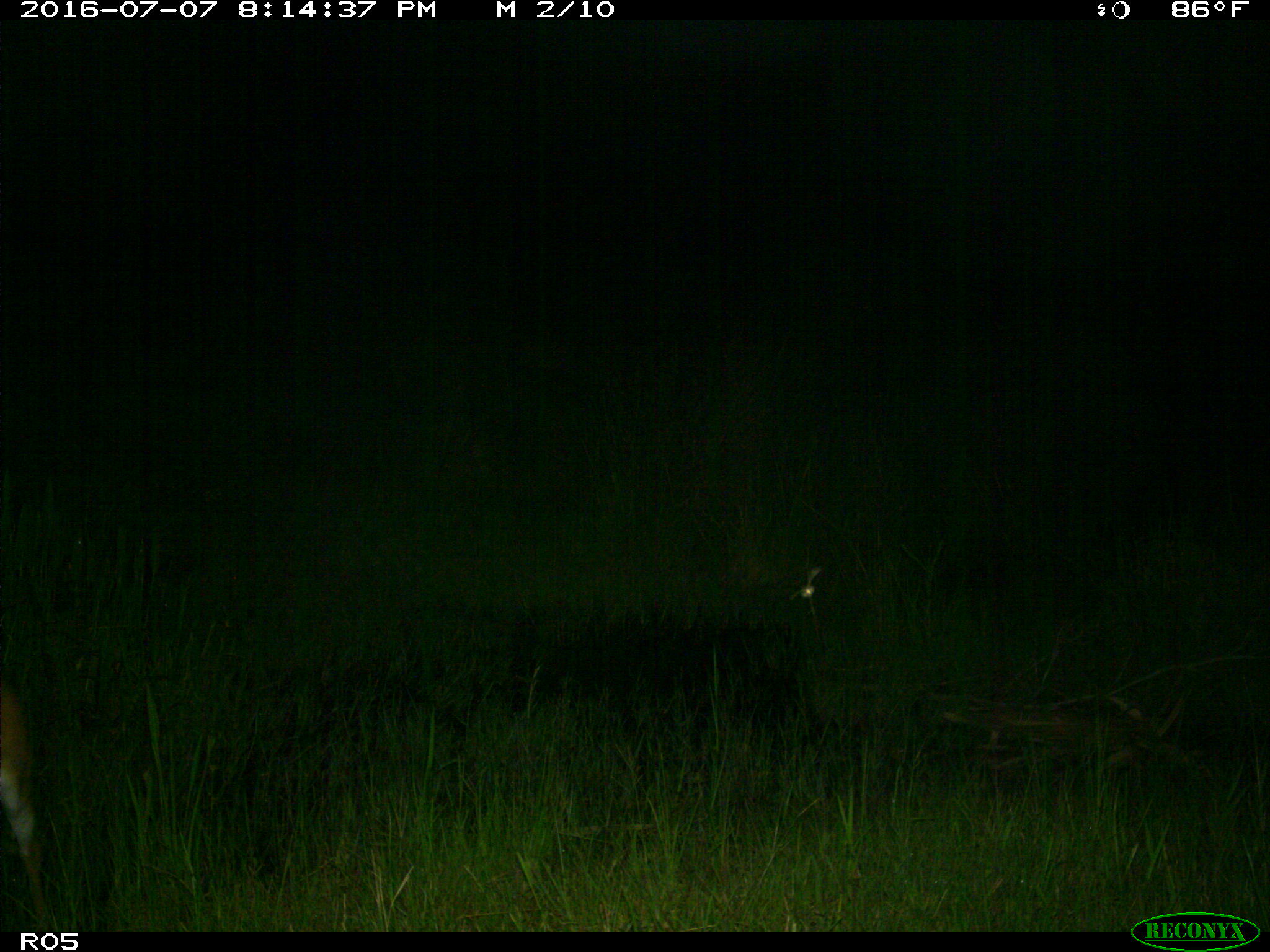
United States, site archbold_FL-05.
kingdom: Animalia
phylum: Chordata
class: Mammalia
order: Artiodactyla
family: Cervidae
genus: Odocoileus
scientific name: Odocoileus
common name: deer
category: unidentified deer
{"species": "unidentified deer (deer) (Odocoileus)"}